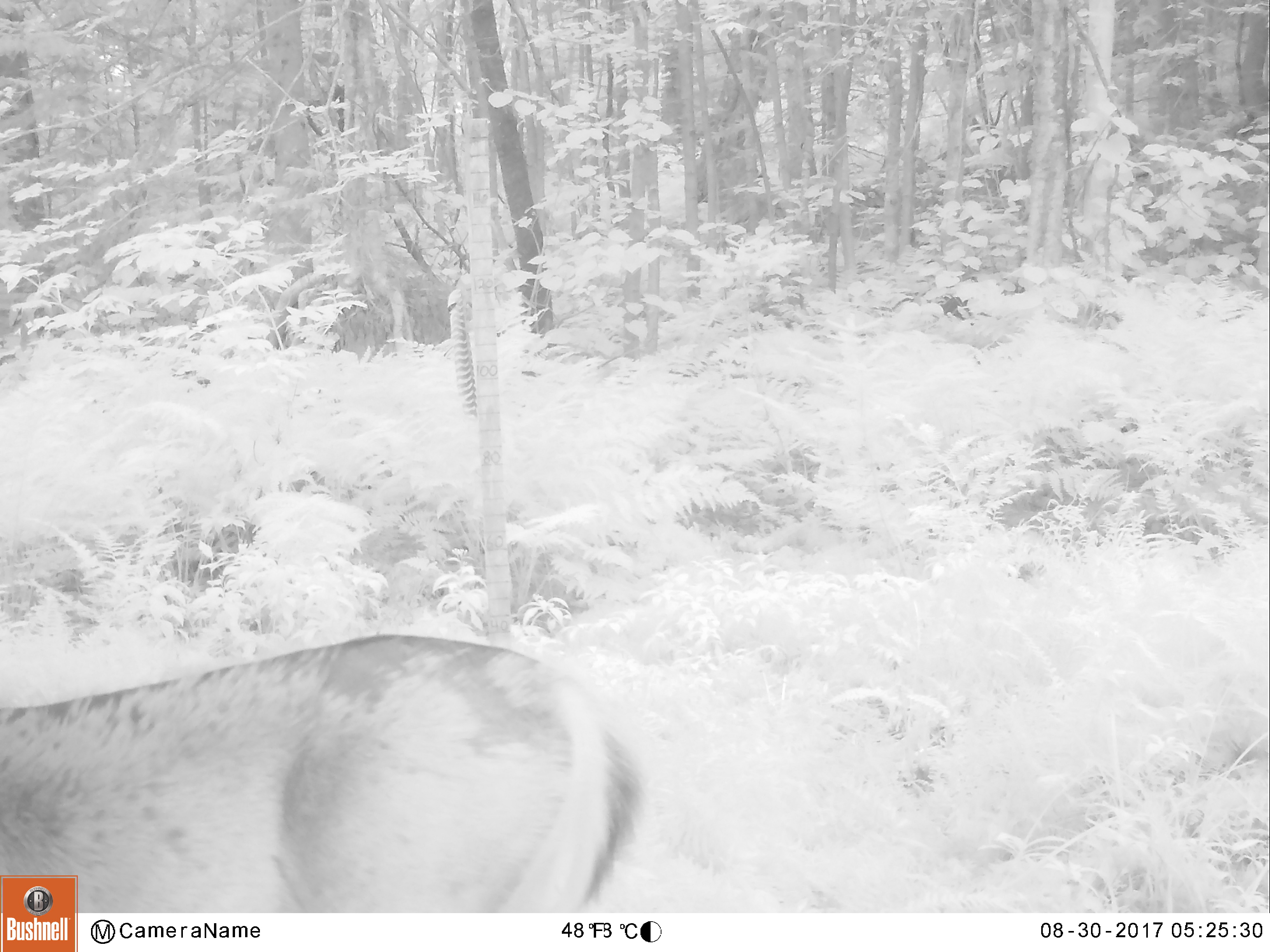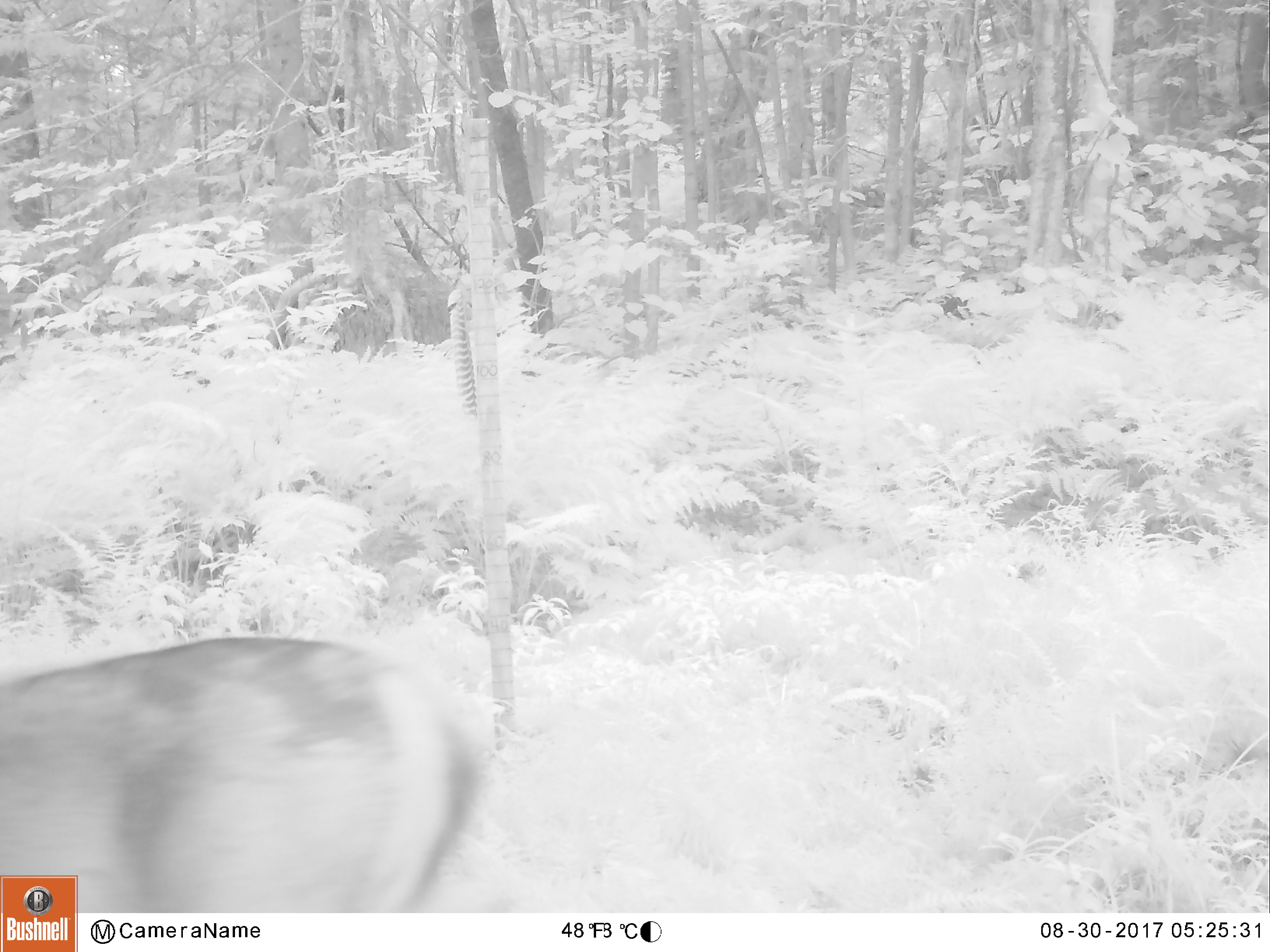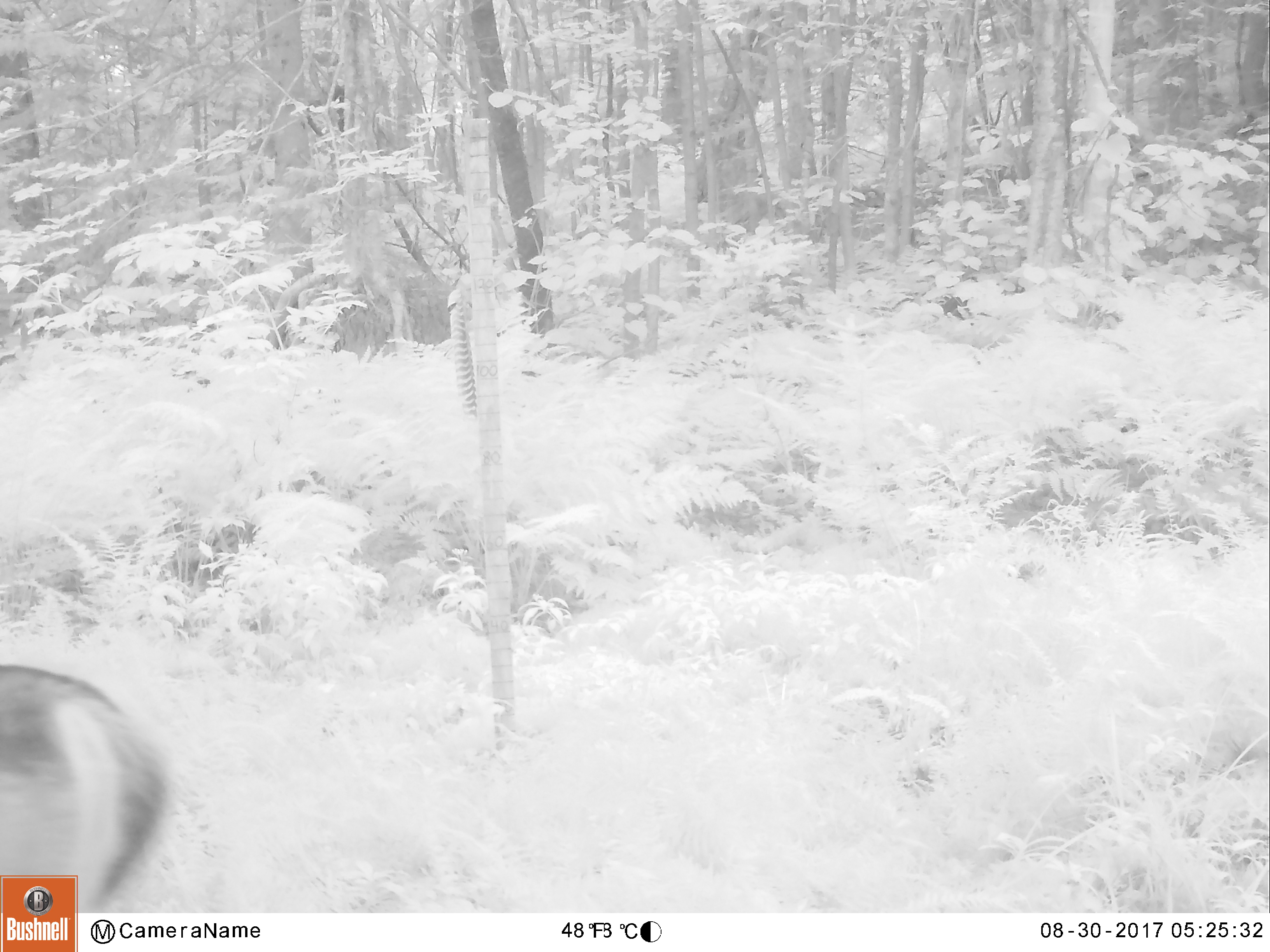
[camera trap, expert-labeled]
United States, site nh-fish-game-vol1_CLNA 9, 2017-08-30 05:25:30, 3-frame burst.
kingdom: Animalia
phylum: Chordata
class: Mammalia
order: Artiodactyla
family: Cervidae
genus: Odocoileus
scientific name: Odocoileus virginianus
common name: white-tailed deer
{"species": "white-tailed deer (Odocoileus virginianus)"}